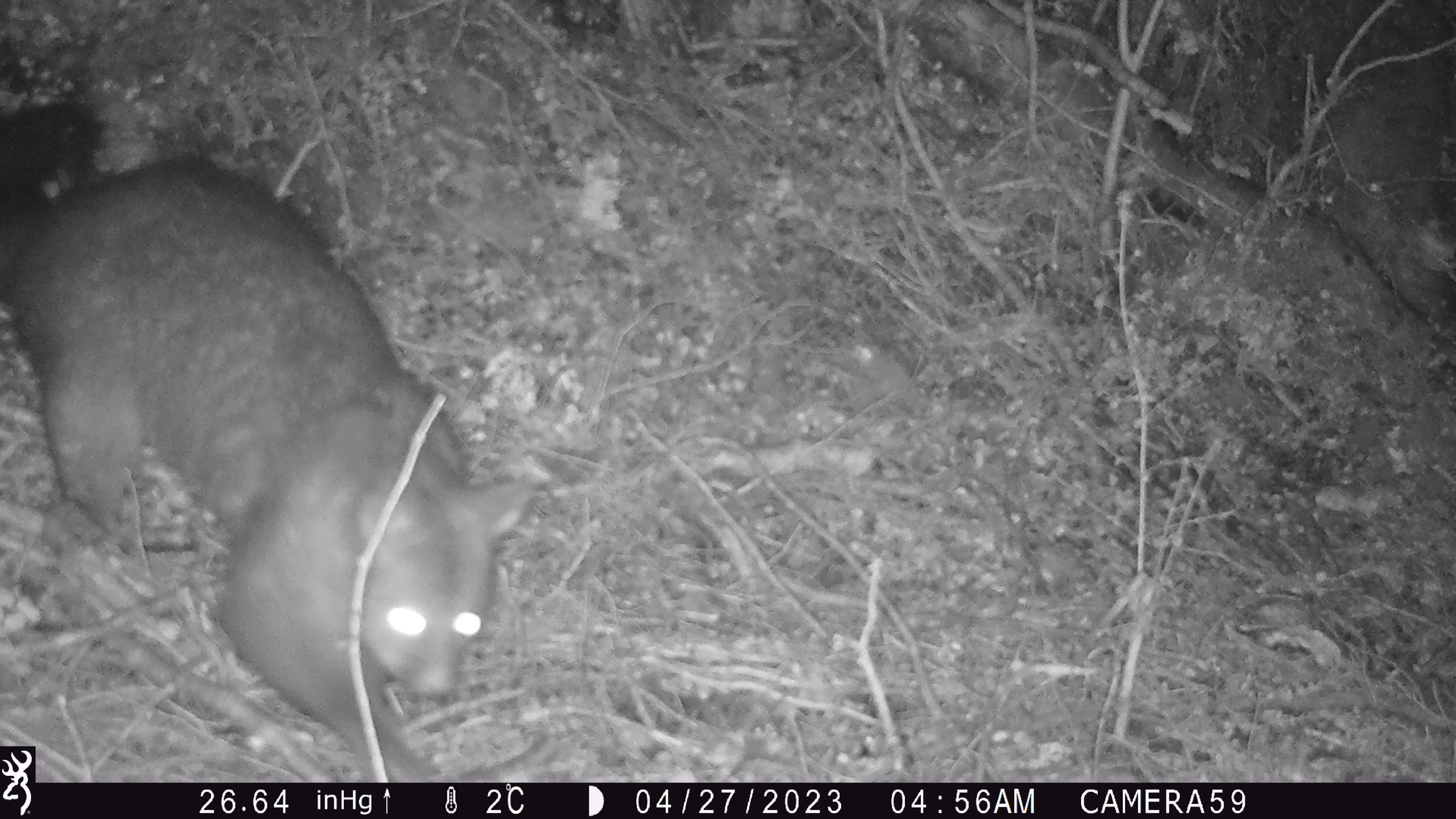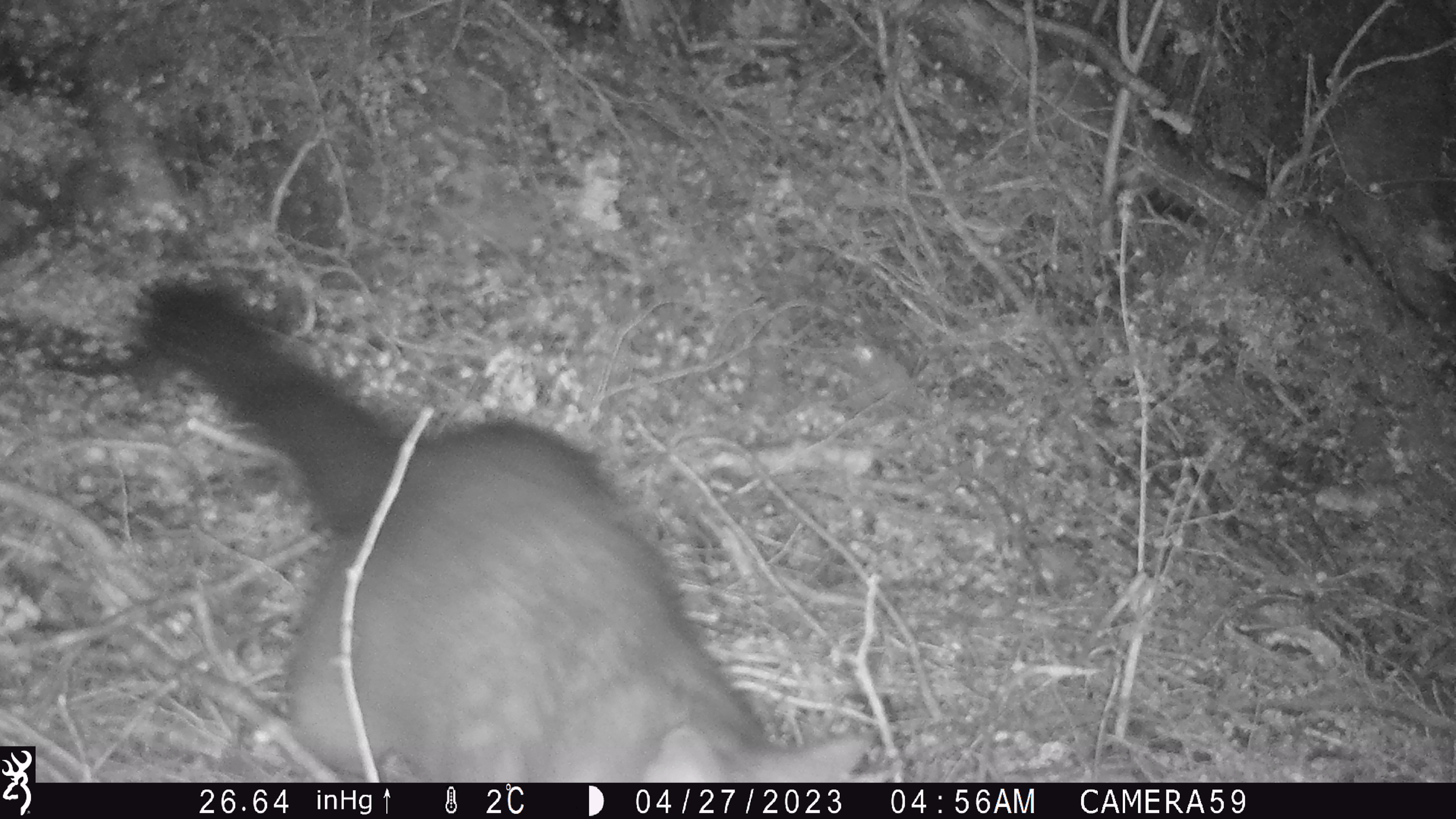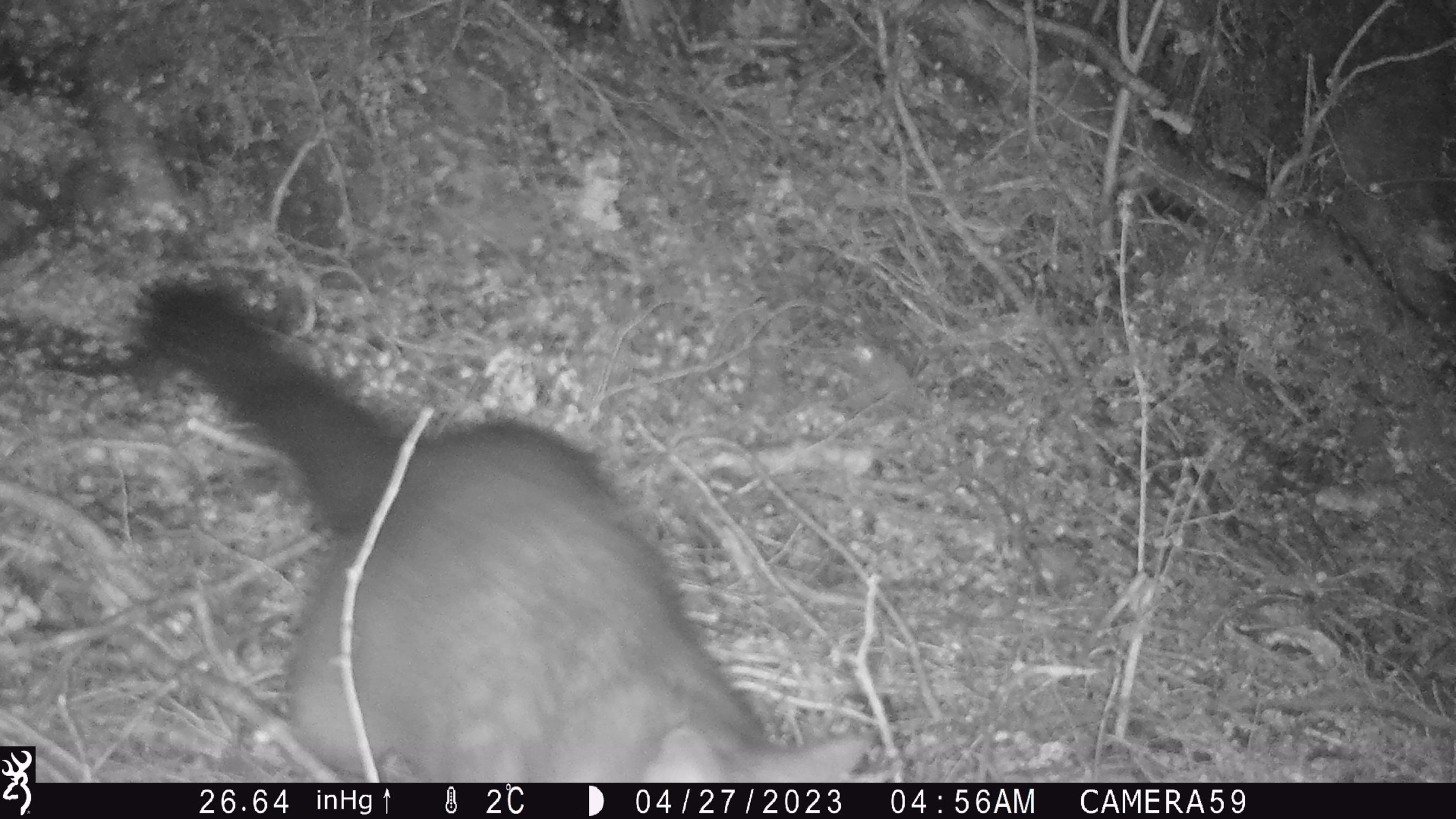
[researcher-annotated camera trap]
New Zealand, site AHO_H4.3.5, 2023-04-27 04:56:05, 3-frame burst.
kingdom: Animalia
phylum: Chordata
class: Mammalia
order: Carnivora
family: Mustelidae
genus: Mustela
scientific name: Mustela erminea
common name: stoat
Stoat (Mustela erminea).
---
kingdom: Animalia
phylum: Chordata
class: Mammalia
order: Diprotodontia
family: Phalangeridae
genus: Trichosurus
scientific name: Trichosurus vulpecula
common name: common brushtail possum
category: possum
Possum (common brushtail possum) (Trichosurus vulpecula).